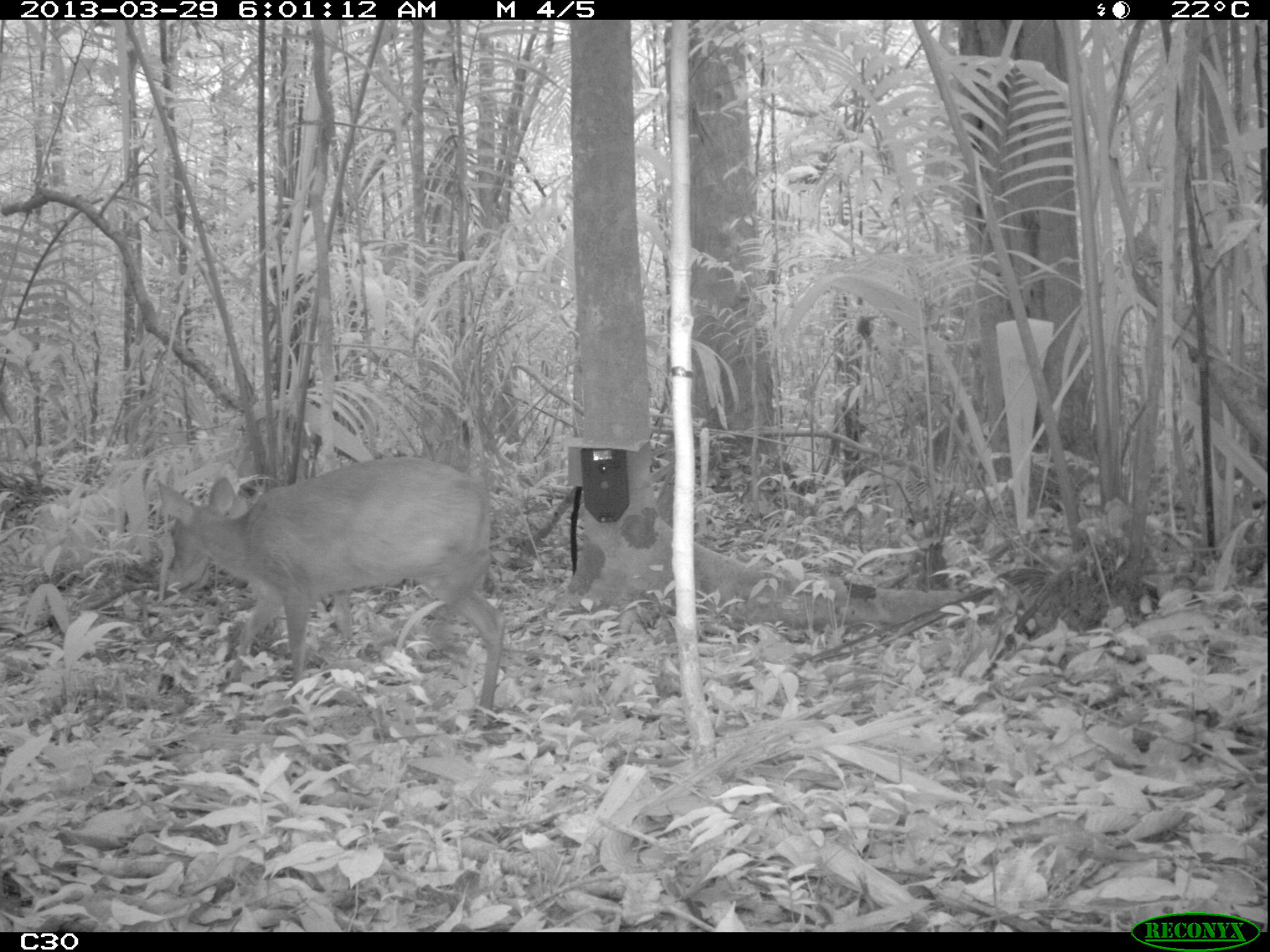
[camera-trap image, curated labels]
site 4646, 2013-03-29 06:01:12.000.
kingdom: Animalia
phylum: Chordata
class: Mammalia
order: Artiodactyla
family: Cervidae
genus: Mazama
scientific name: Mazama americana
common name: red brocket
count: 1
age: juvenile